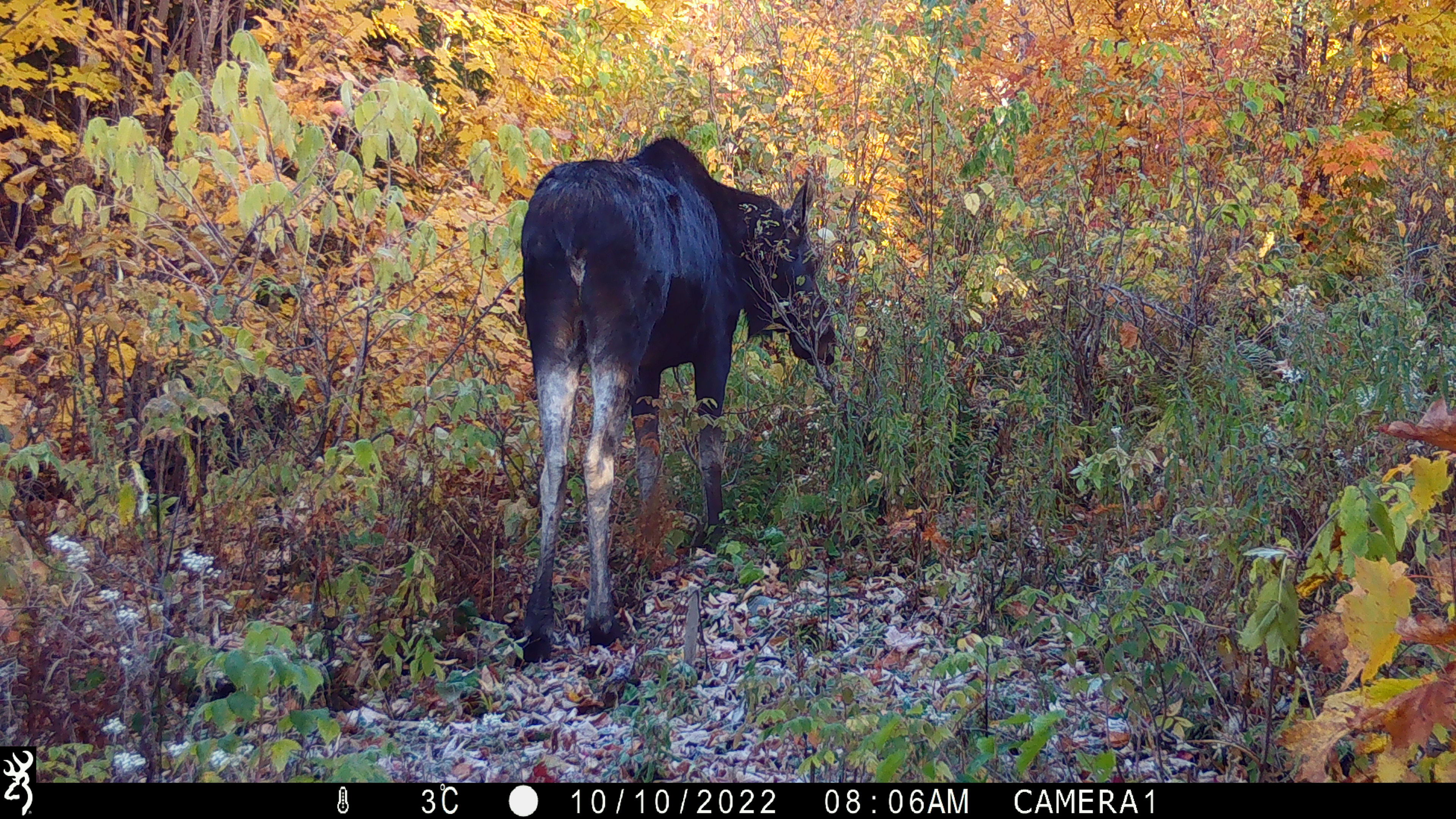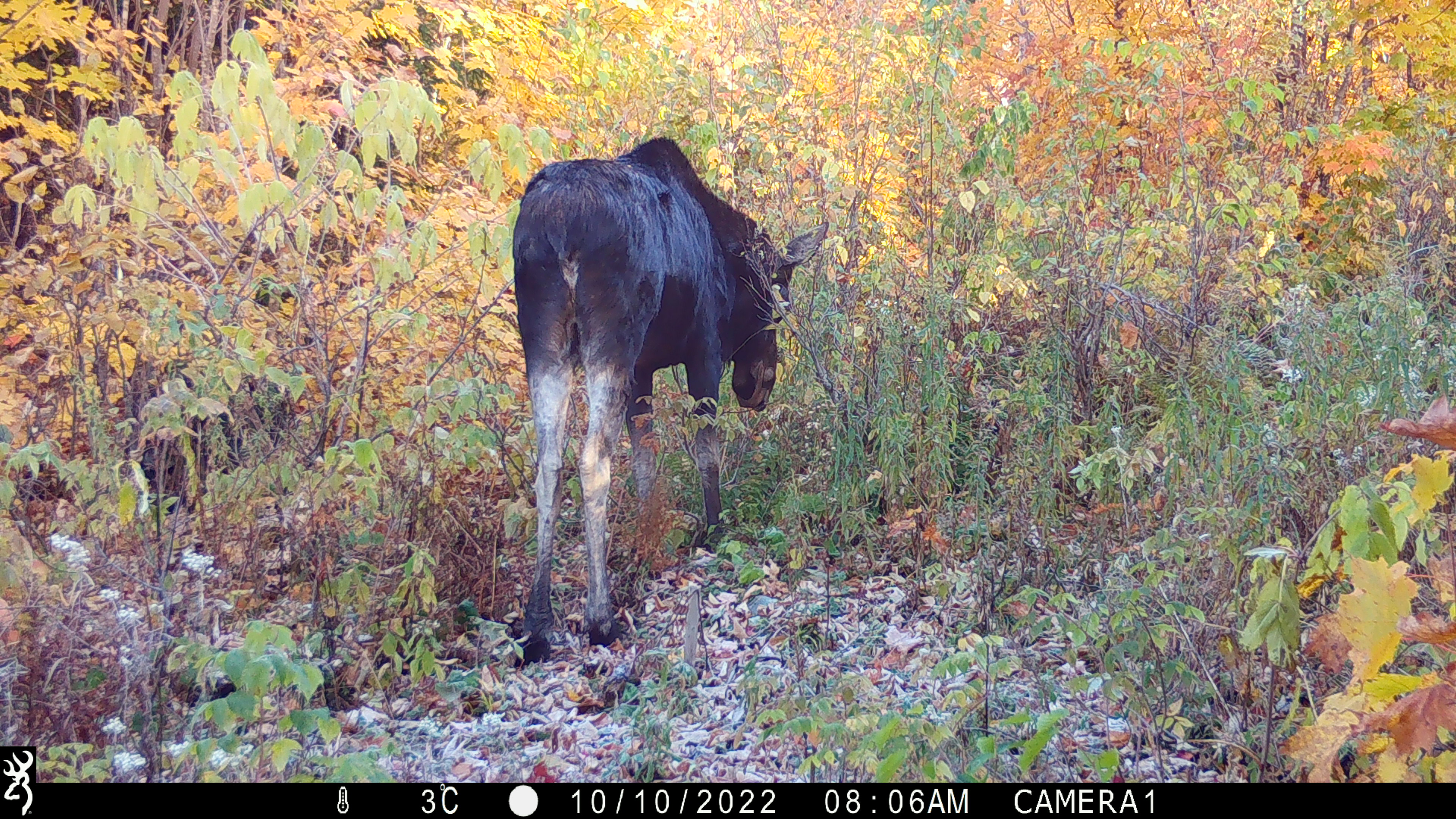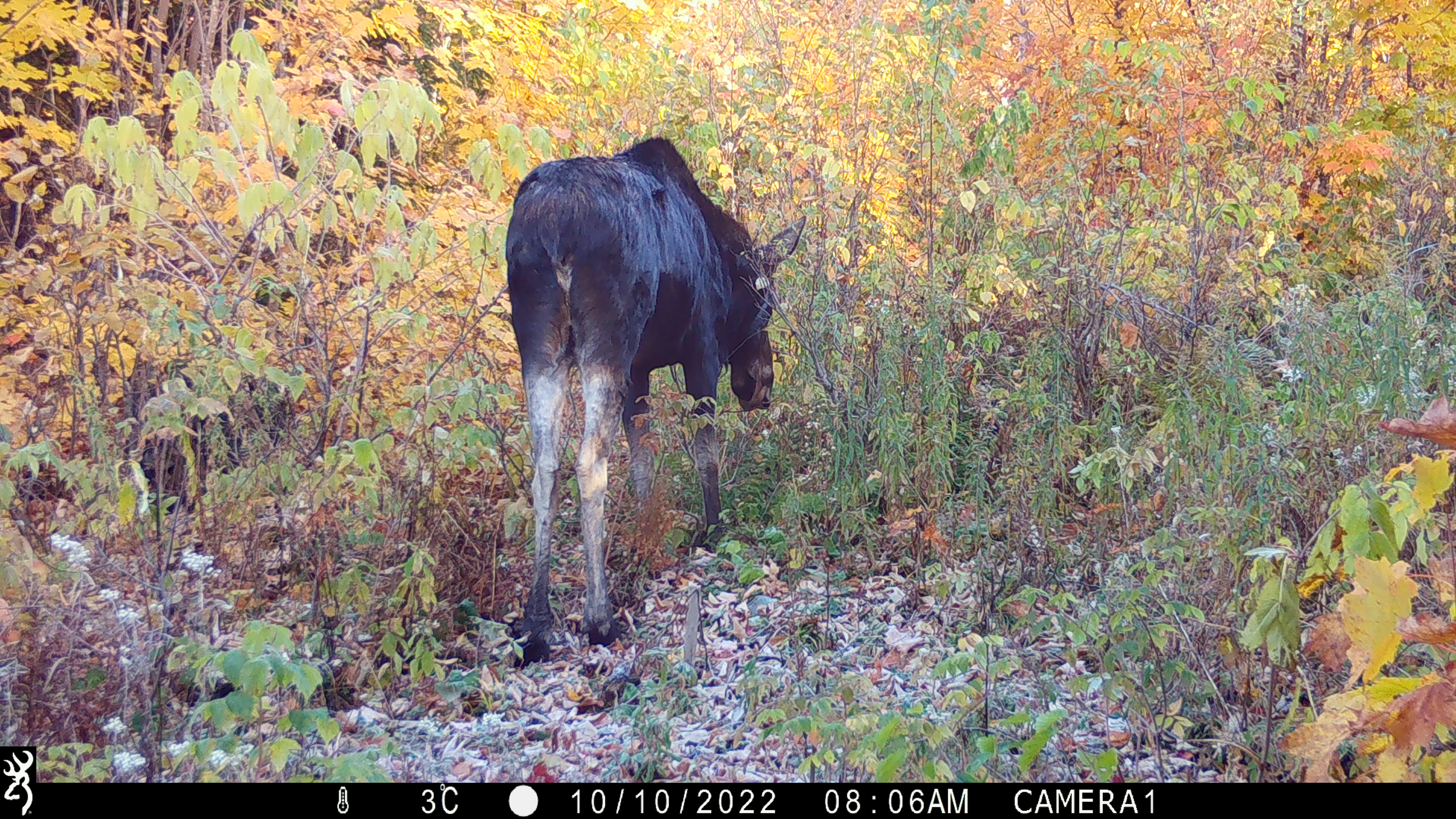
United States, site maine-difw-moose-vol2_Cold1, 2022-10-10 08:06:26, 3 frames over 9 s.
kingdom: Animalia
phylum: Chordata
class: Mammalia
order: Artiodactyla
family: Cervidae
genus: Alces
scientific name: Alces alces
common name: moose